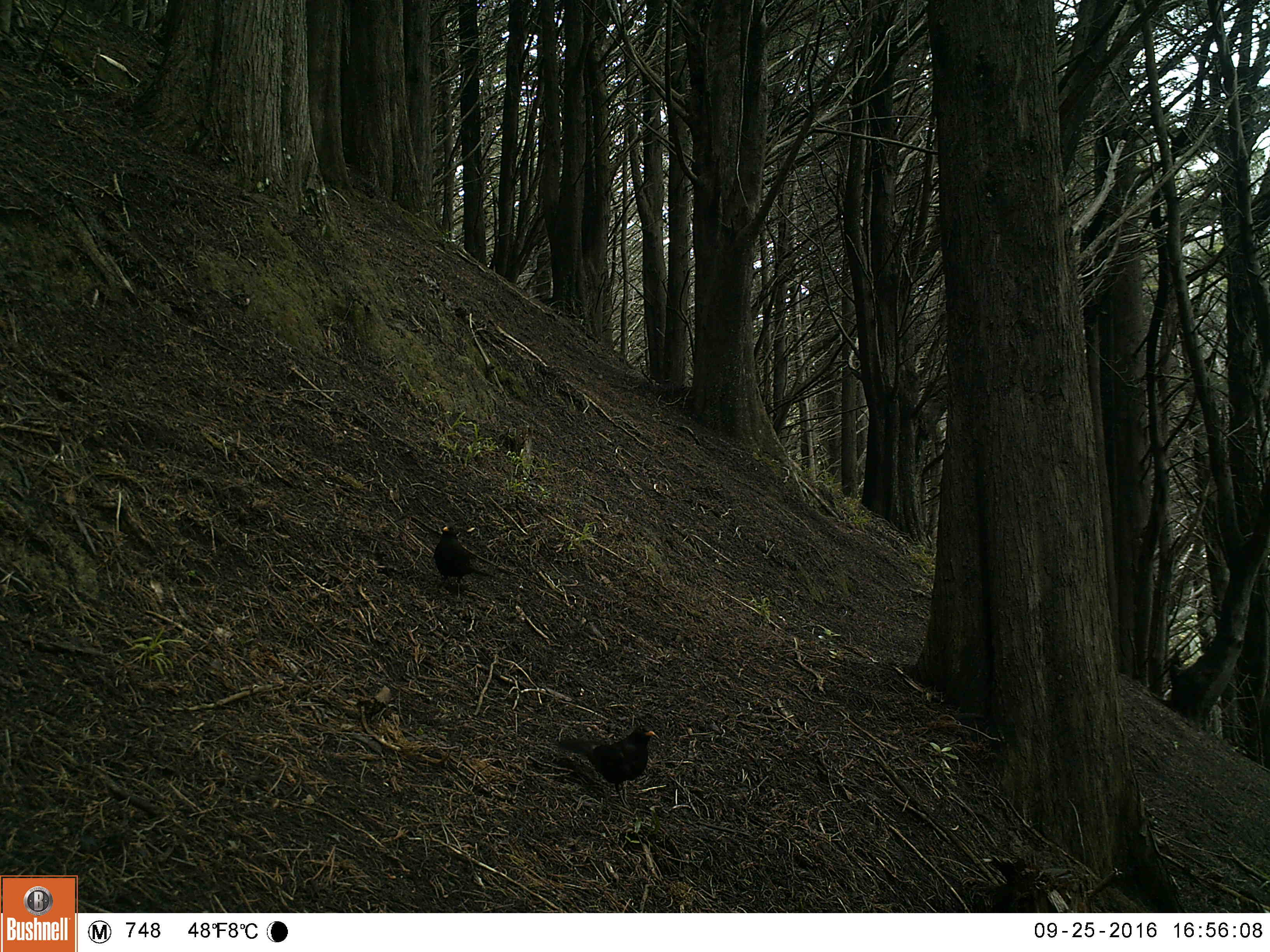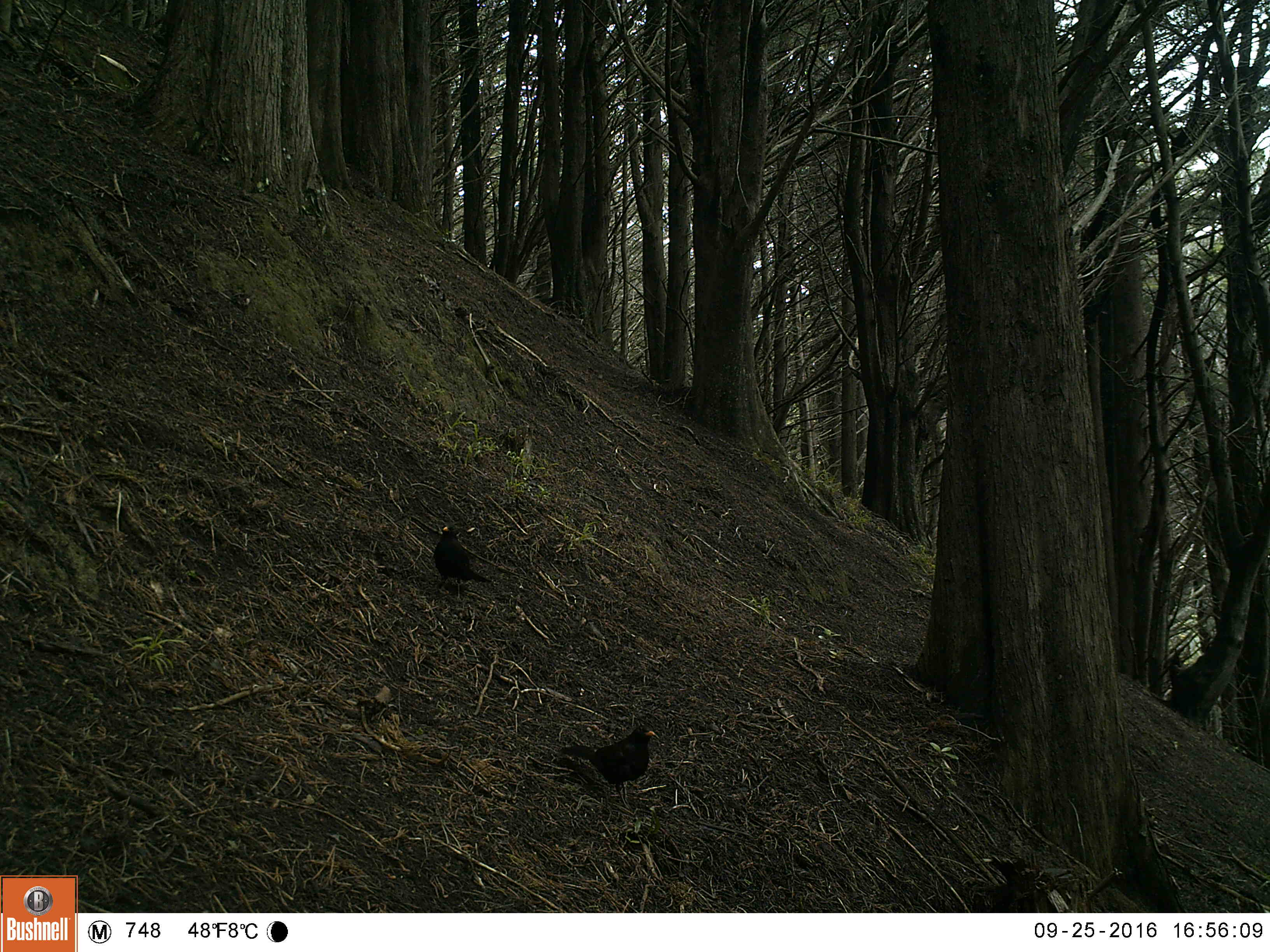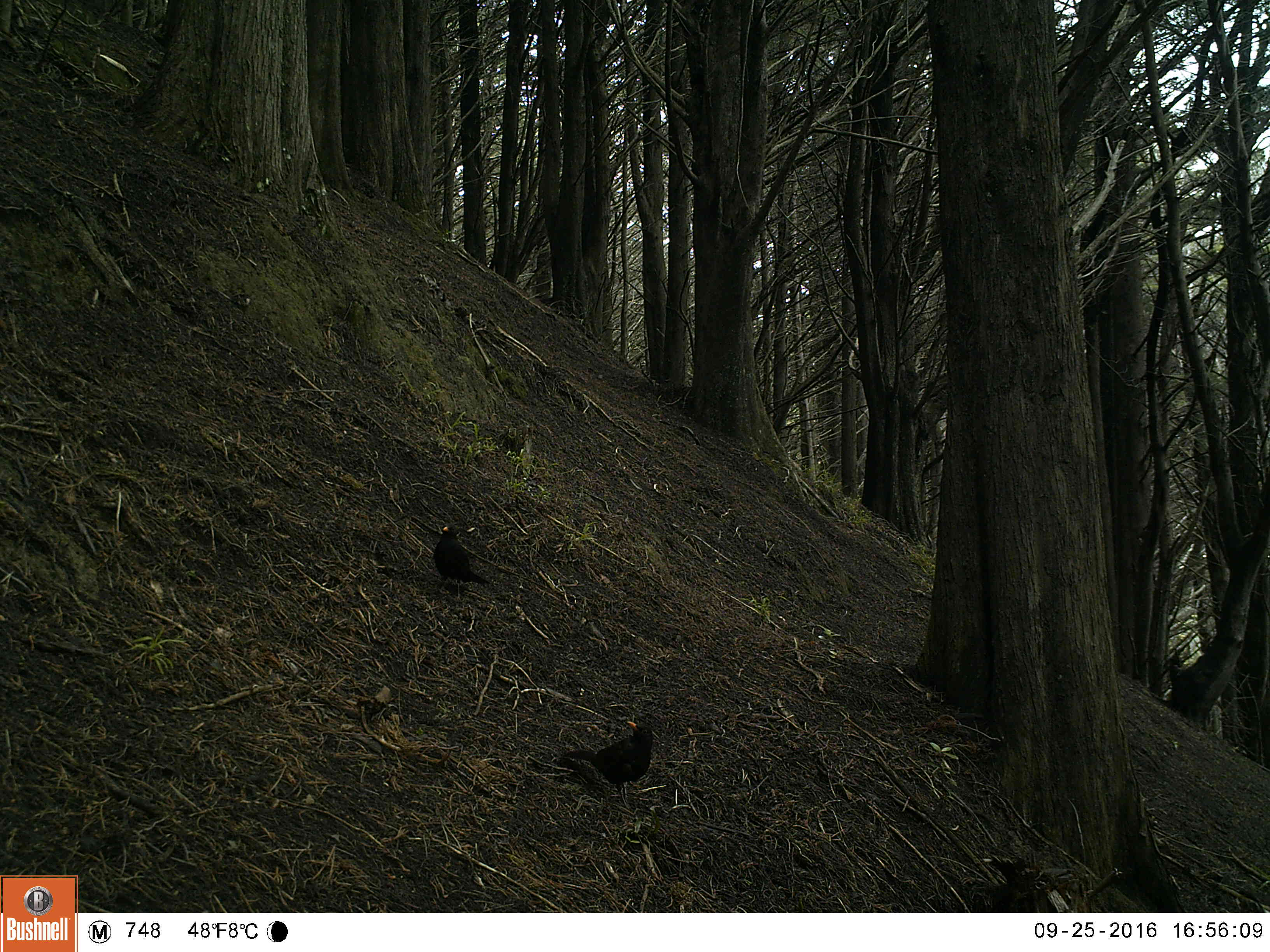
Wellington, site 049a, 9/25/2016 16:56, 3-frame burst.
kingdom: Animalia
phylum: Chordata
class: Aves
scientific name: Aves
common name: bird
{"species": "bird (Aves)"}